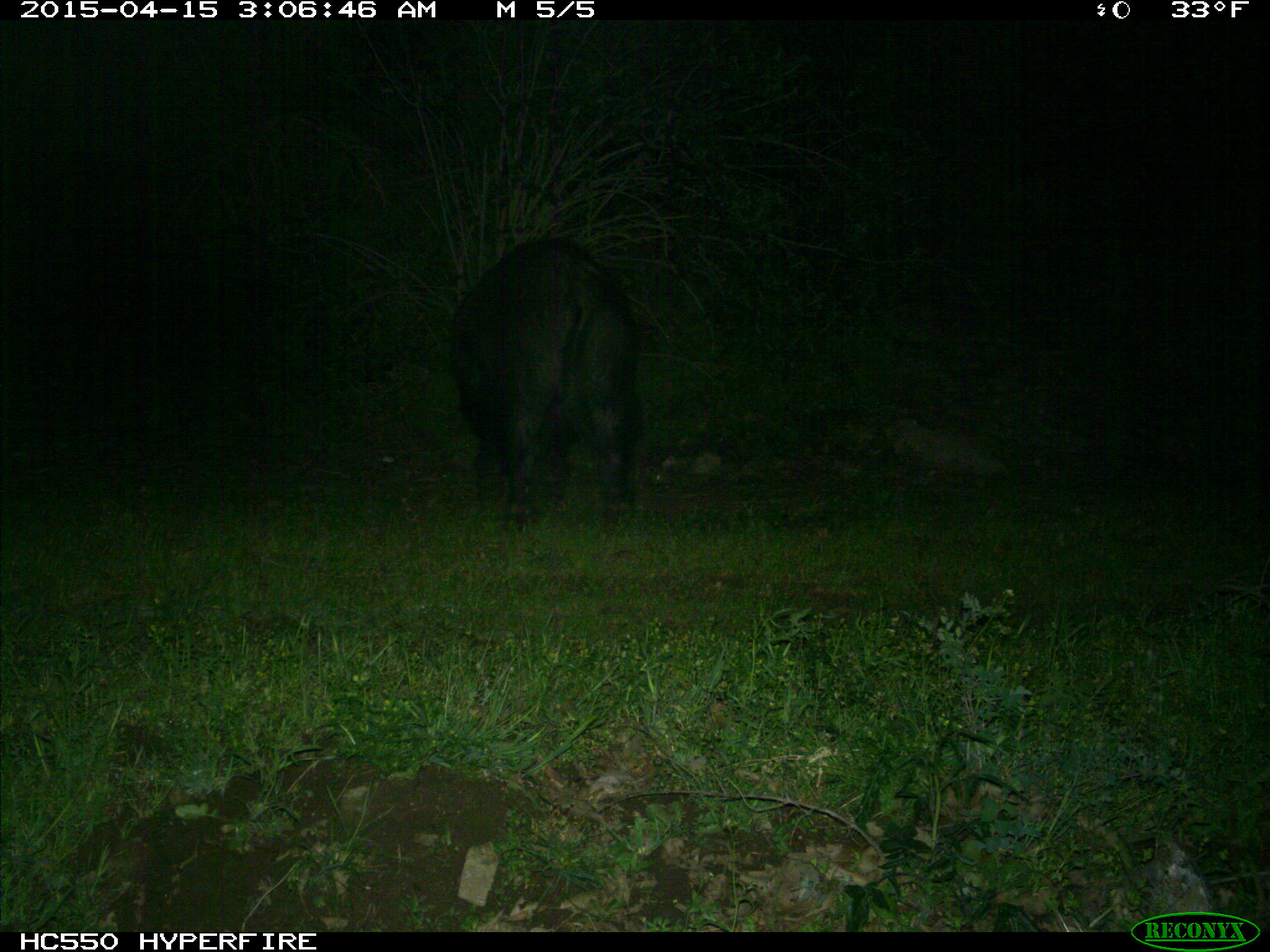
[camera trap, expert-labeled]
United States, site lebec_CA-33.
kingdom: Animalia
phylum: Chordata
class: Mammalia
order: Artiodactyla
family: Suidae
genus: Sus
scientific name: Sus scrofa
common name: wild boar